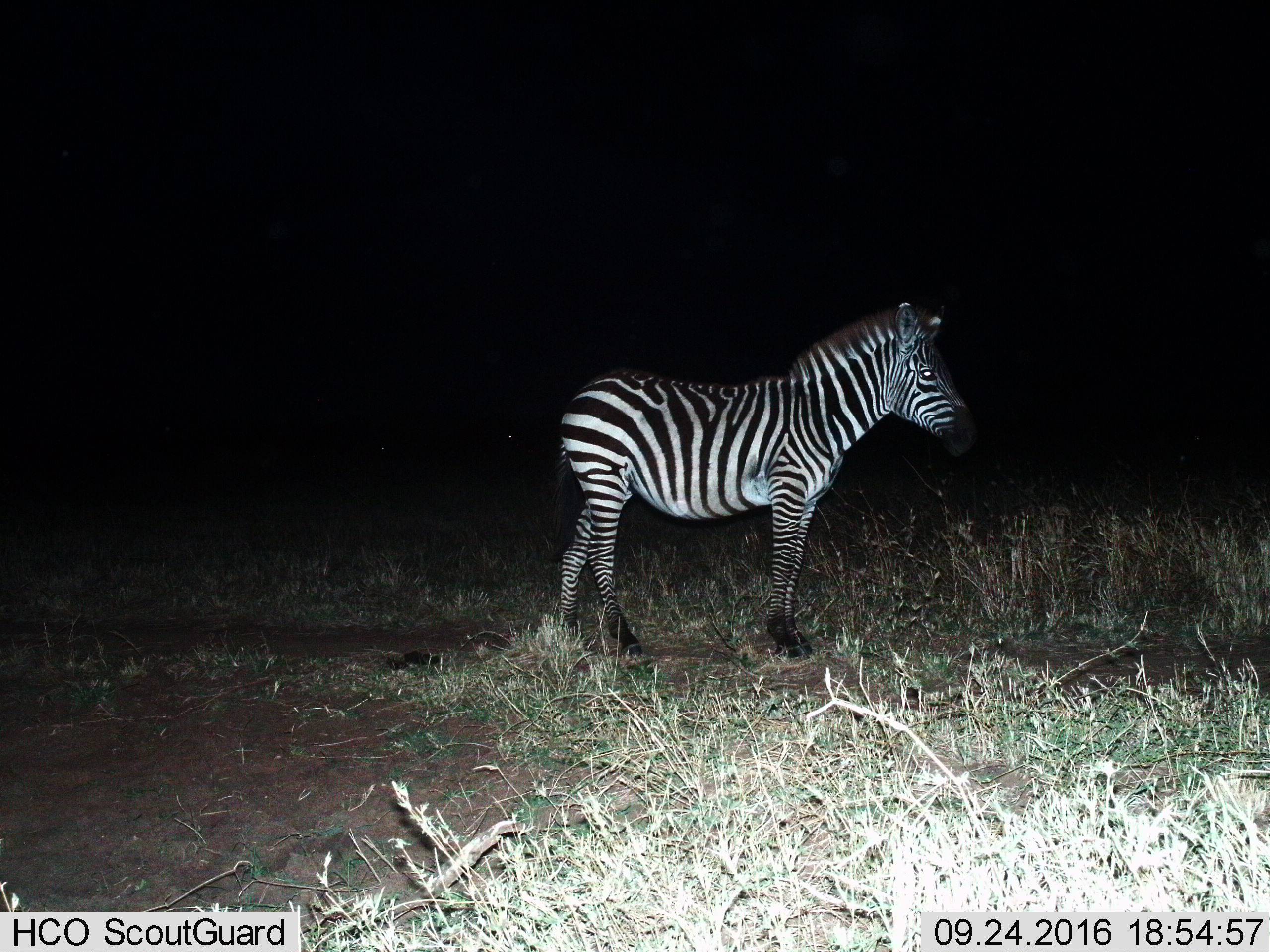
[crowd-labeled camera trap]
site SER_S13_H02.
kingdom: Animalia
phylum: Chordata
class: Mammalia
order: Perissodactyla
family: Equidae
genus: Equus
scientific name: Equus quagga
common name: plains zebra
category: zebraplains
Zebraplains (plains zebra) (Equus quagga), count 1. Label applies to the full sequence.